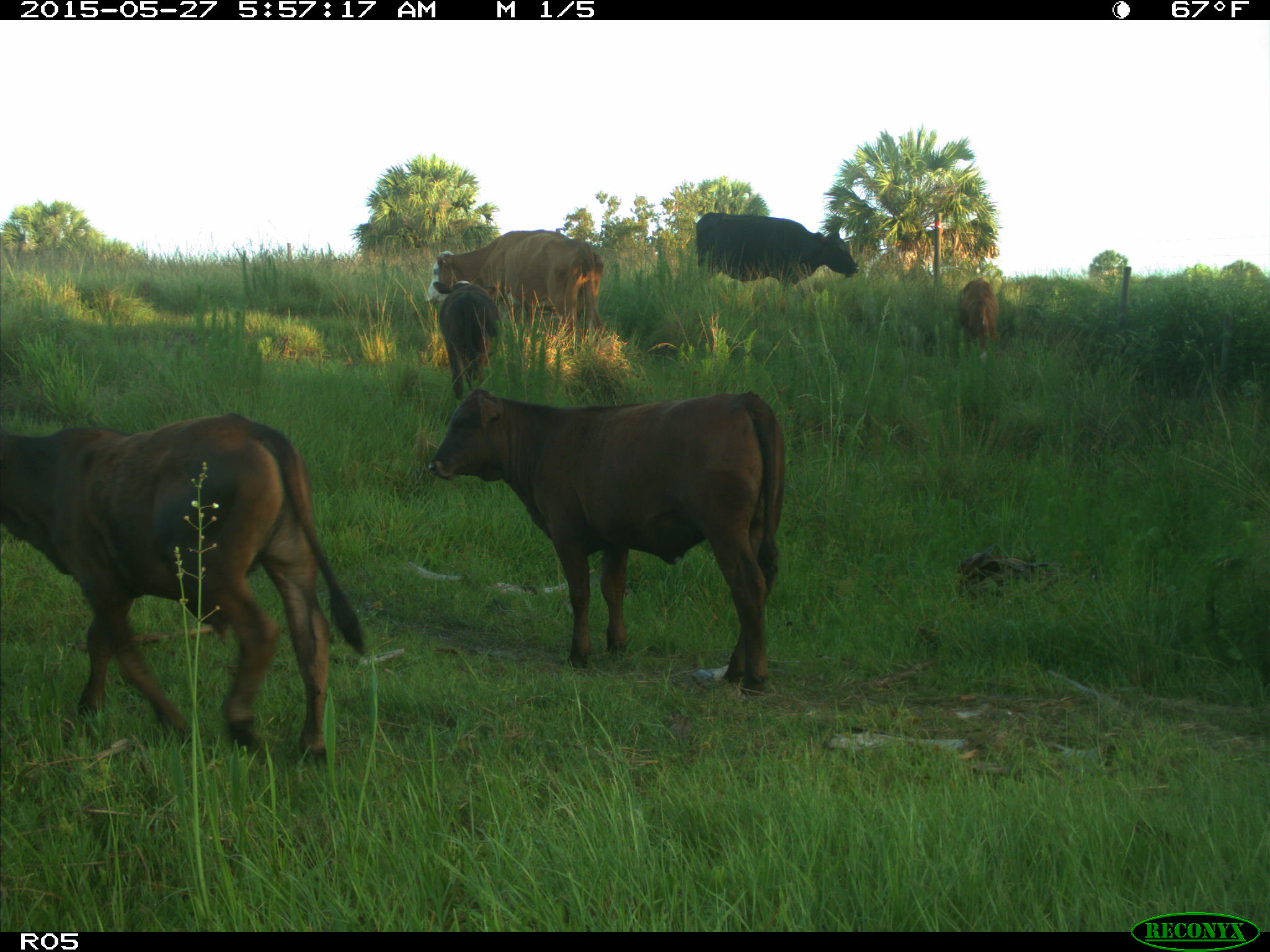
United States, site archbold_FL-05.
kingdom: Animalia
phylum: Chordata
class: Mammalia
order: Artiodactyla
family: Bovidae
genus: Bos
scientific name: Bos taurus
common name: domestic cow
Bos taurus (domestic cow).